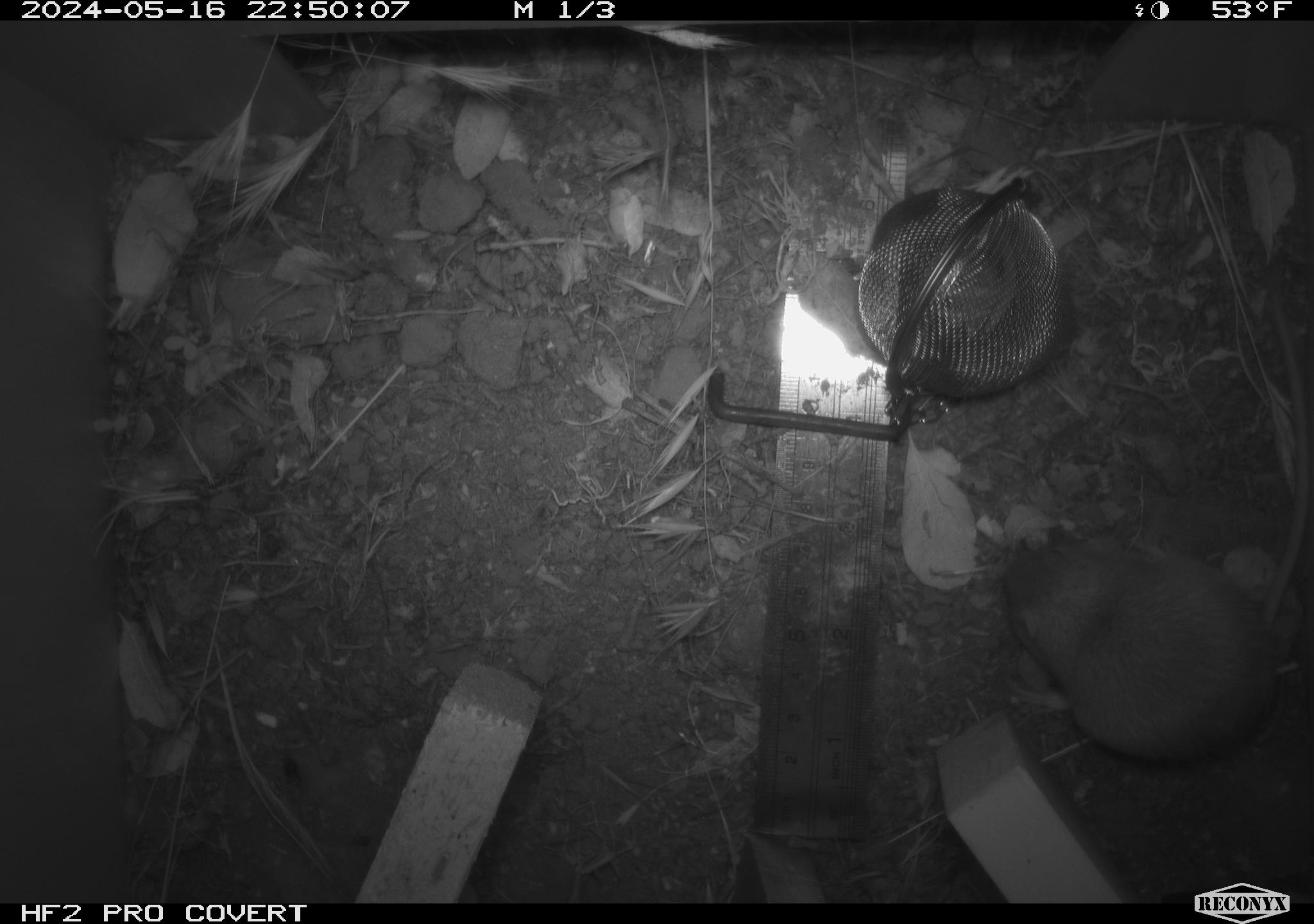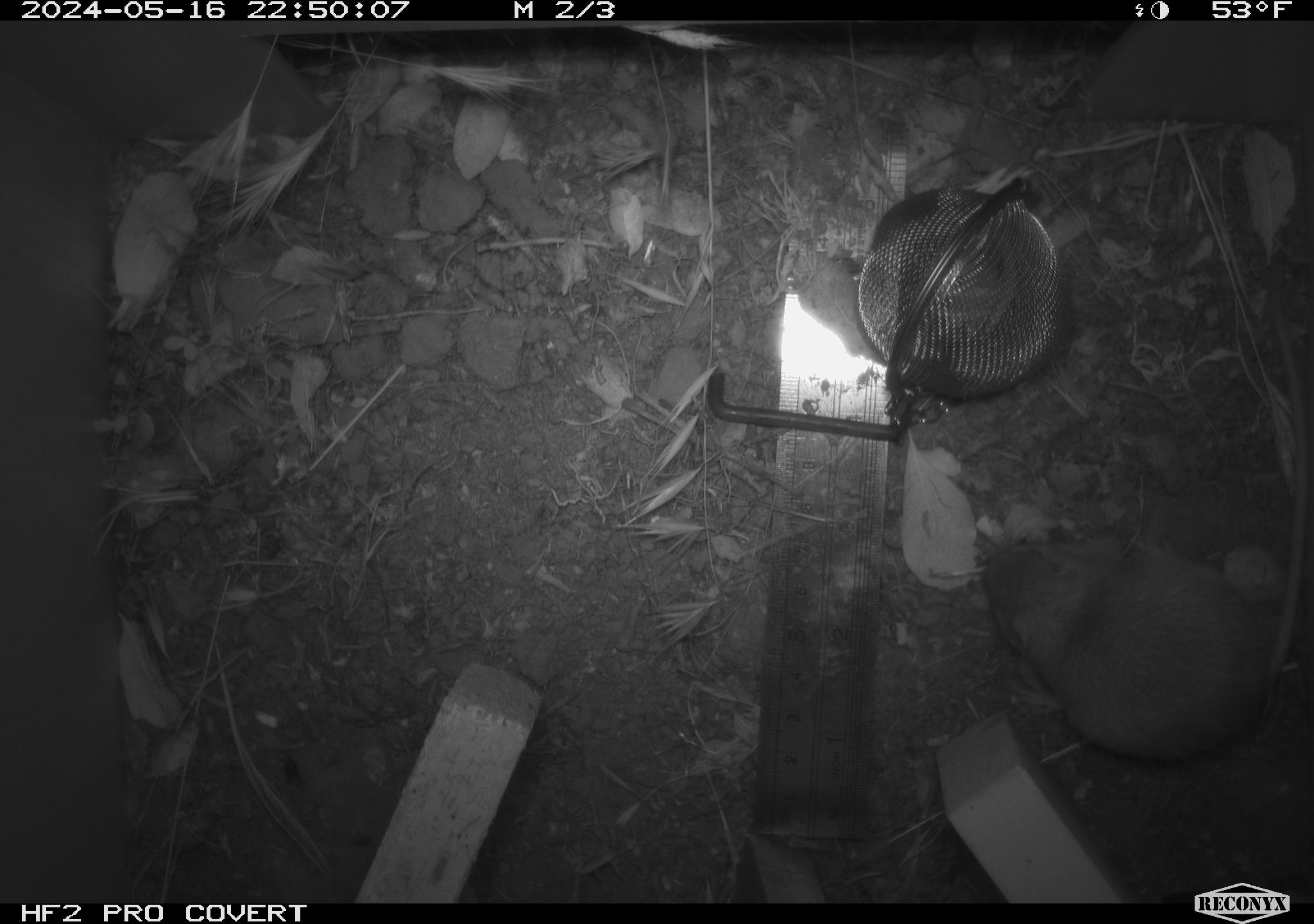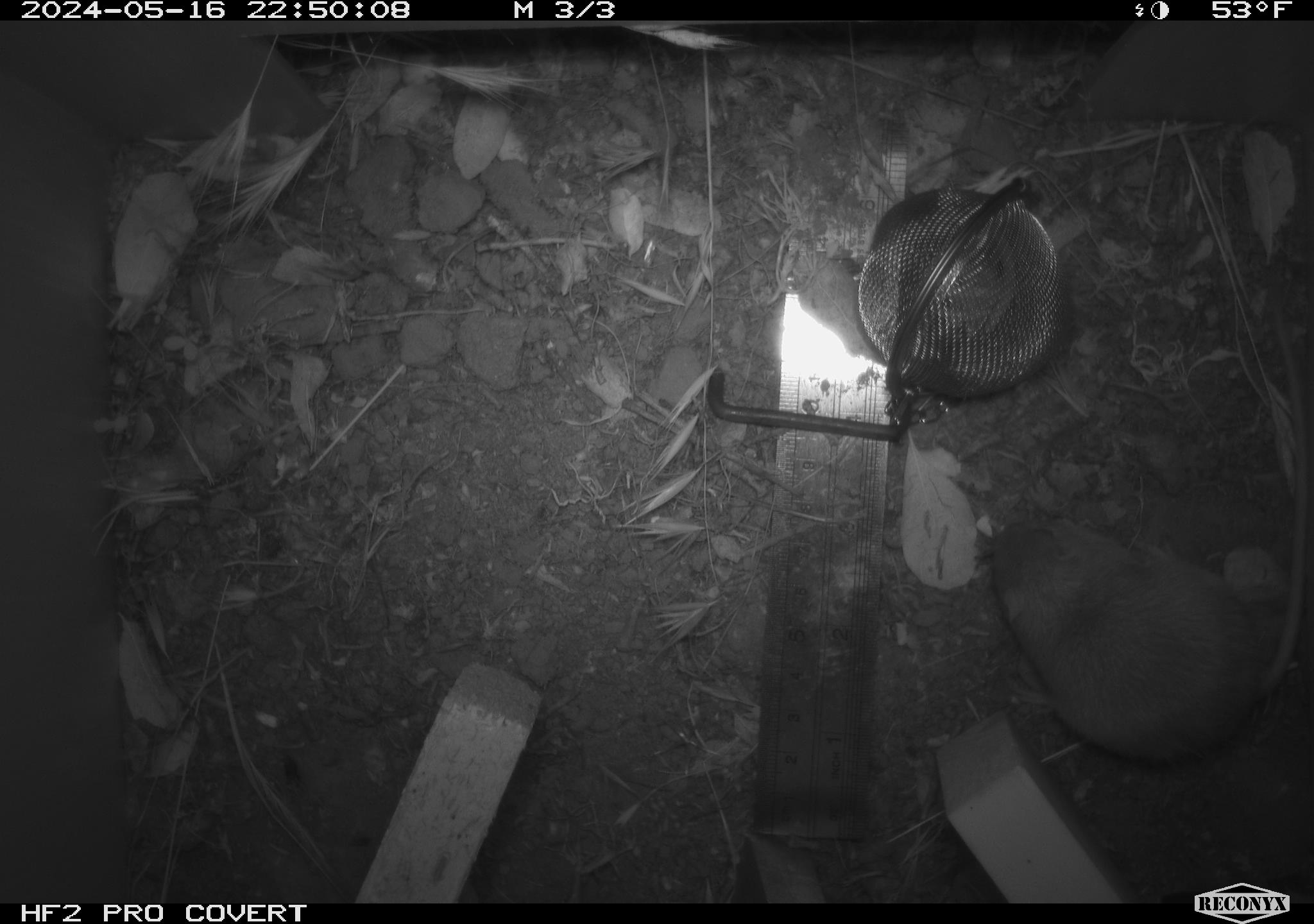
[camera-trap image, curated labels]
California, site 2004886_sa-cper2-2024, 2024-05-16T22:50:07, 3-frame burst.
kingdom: Animalia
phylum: Chordata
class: Mammalia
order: Rodentia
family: Heteromyidae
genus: Dipodomys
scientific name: Dipodomys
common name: kangaroo rats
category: dipodomys species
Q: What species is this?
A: Dipodomys species (kangaroo rats) (Dipodomys).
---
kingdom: Animalia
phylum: Chordata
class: Mammalia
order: Rodentia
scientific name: Rodentia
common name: rodent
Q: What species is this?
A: Rodent (Rodentia).